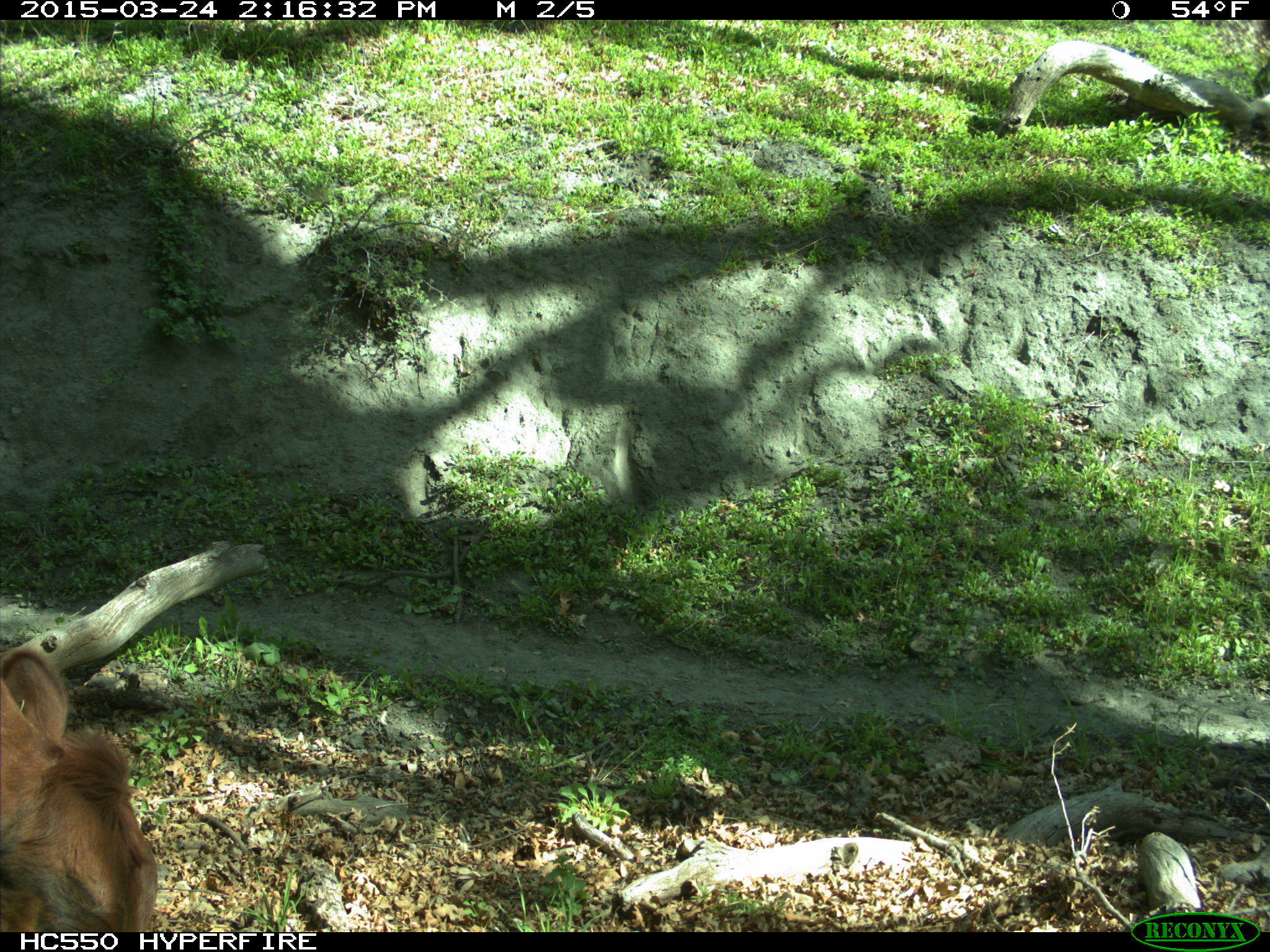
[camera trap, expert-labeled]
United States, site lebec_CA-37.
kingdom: Animalia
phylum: Chordata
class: Mammalia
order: Artiodactyla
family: Bovidae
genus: Bos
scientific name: Bos taurus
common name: domestic cow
Bos taurus (domestic cow).